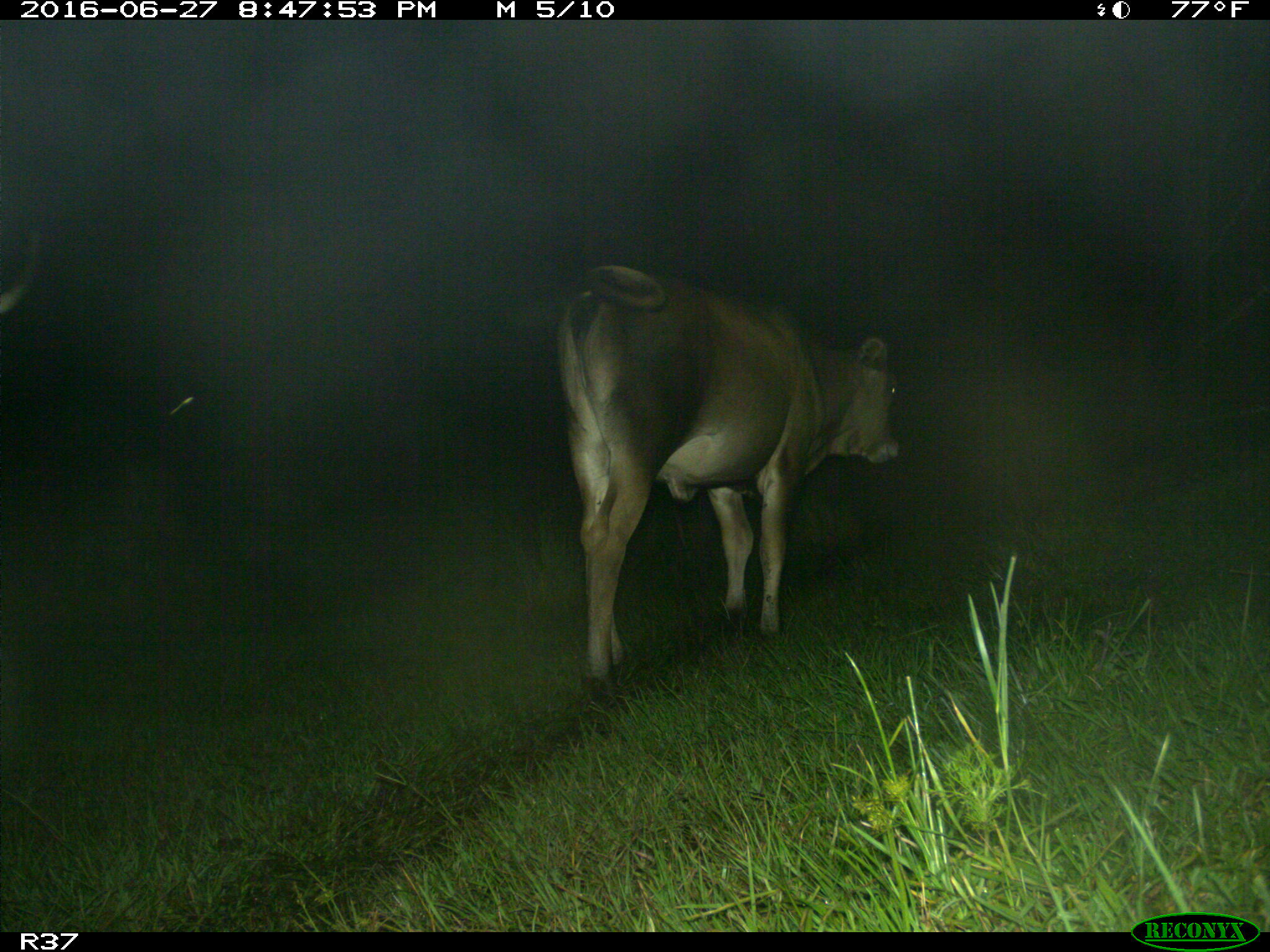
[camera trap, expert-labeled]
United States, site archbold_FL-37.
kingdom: Animalia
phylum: Chordata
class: Mammalia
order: Artiodactyla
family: Bovidae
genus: Bos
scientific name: Bos taurus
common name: domestic cow